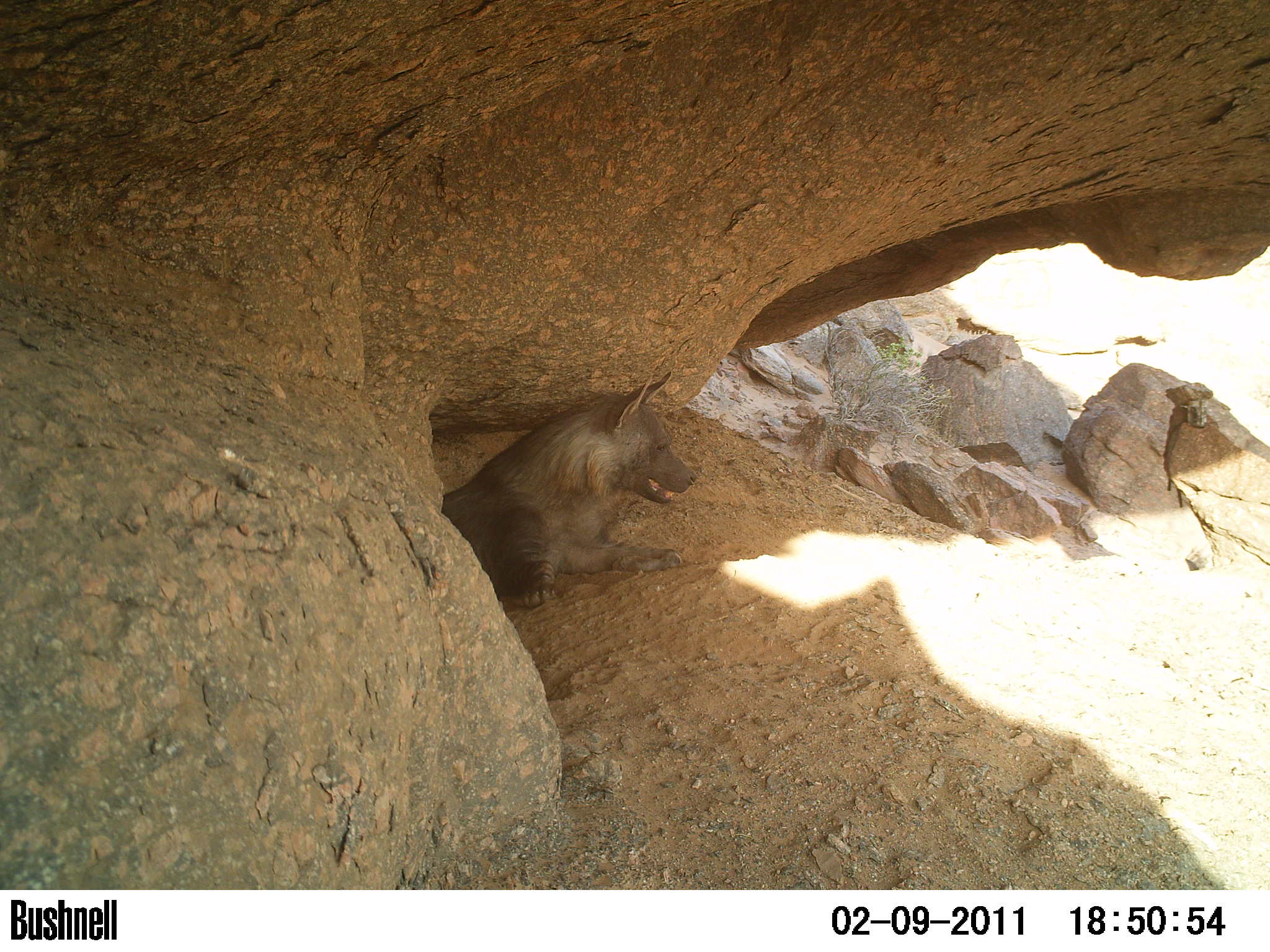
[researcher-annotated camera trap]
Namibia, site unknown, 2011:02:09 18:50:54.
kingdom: Animalia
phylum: Chordata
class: Mammalia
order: Carnivora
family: Hyaenidae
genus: Parahyaena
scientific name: Parahyaena brunnea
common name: brown hyena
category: hyaena brunnea